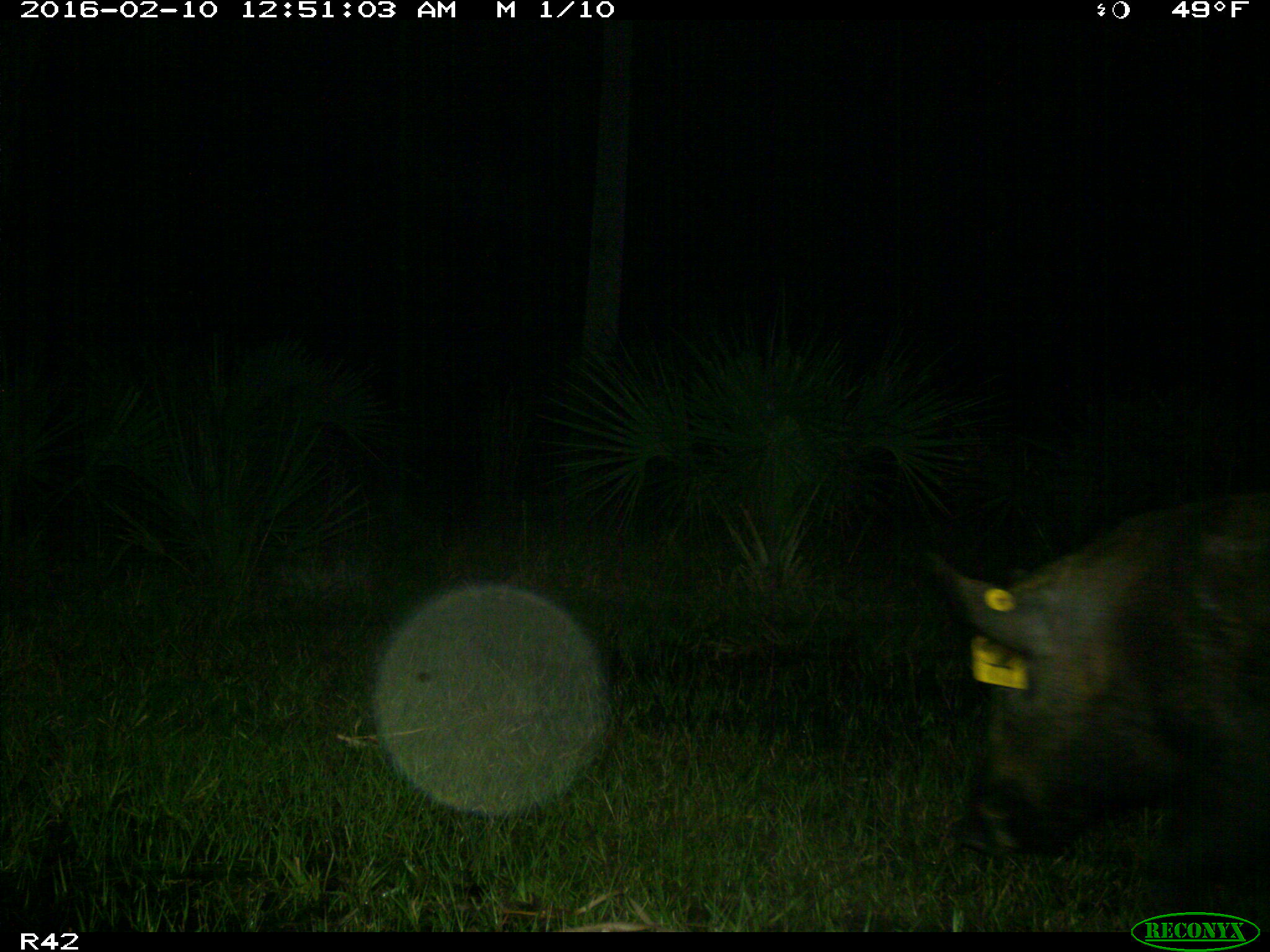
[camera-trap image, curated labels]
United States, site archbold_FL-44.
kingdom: Animalia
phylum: Chordata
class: Mammalia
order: Artiodactyla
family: Suidae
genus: Sus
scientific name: Sus scrofa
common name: wild boar